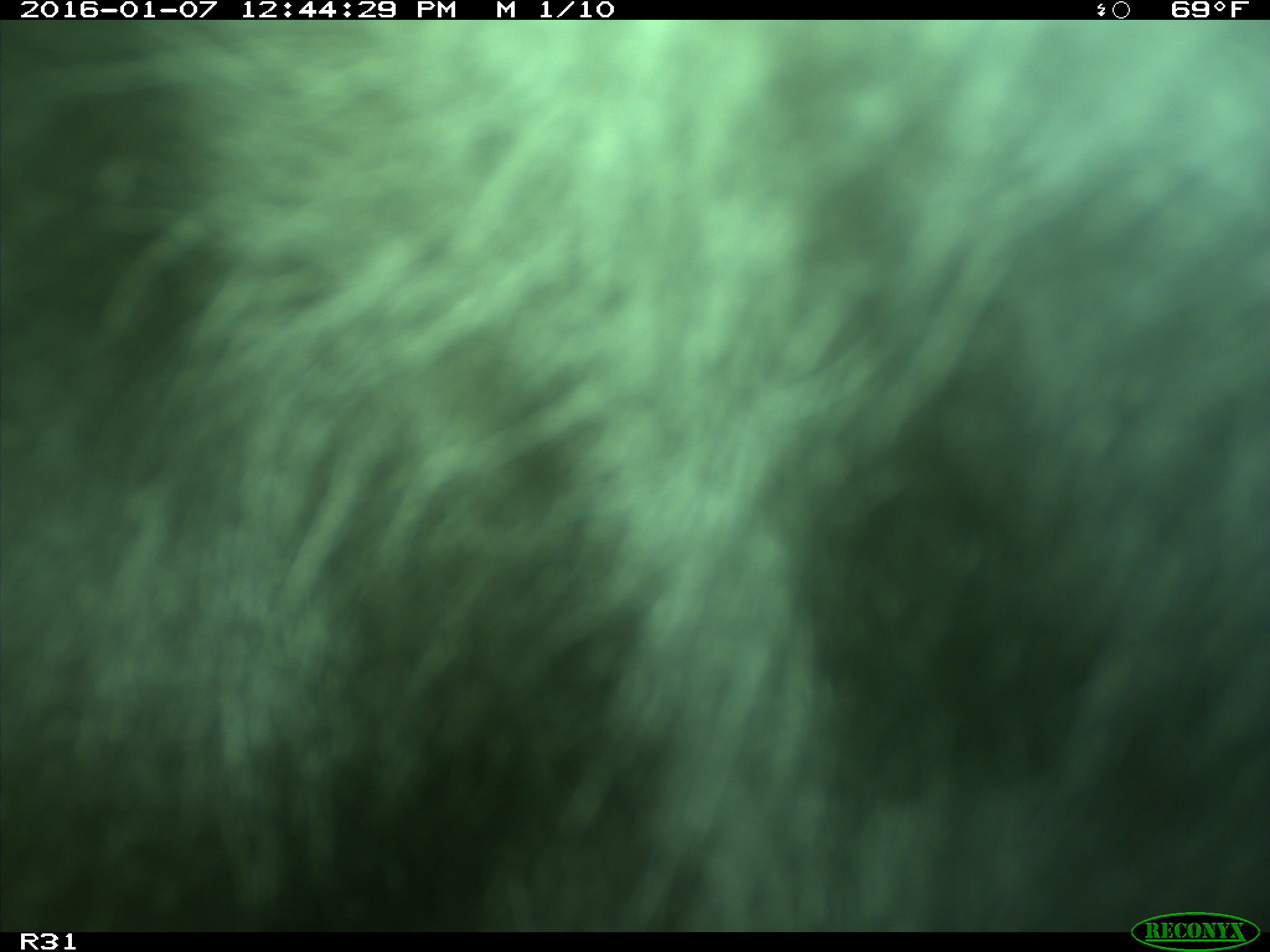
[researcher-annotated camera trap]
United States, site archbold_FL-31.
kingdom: Animalia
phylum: Chordata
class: Mammalia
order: Artiodactyla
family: Bovidae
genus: Bos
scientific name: Bos taurus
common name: domestic cow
Bos taurus (domestic cow).